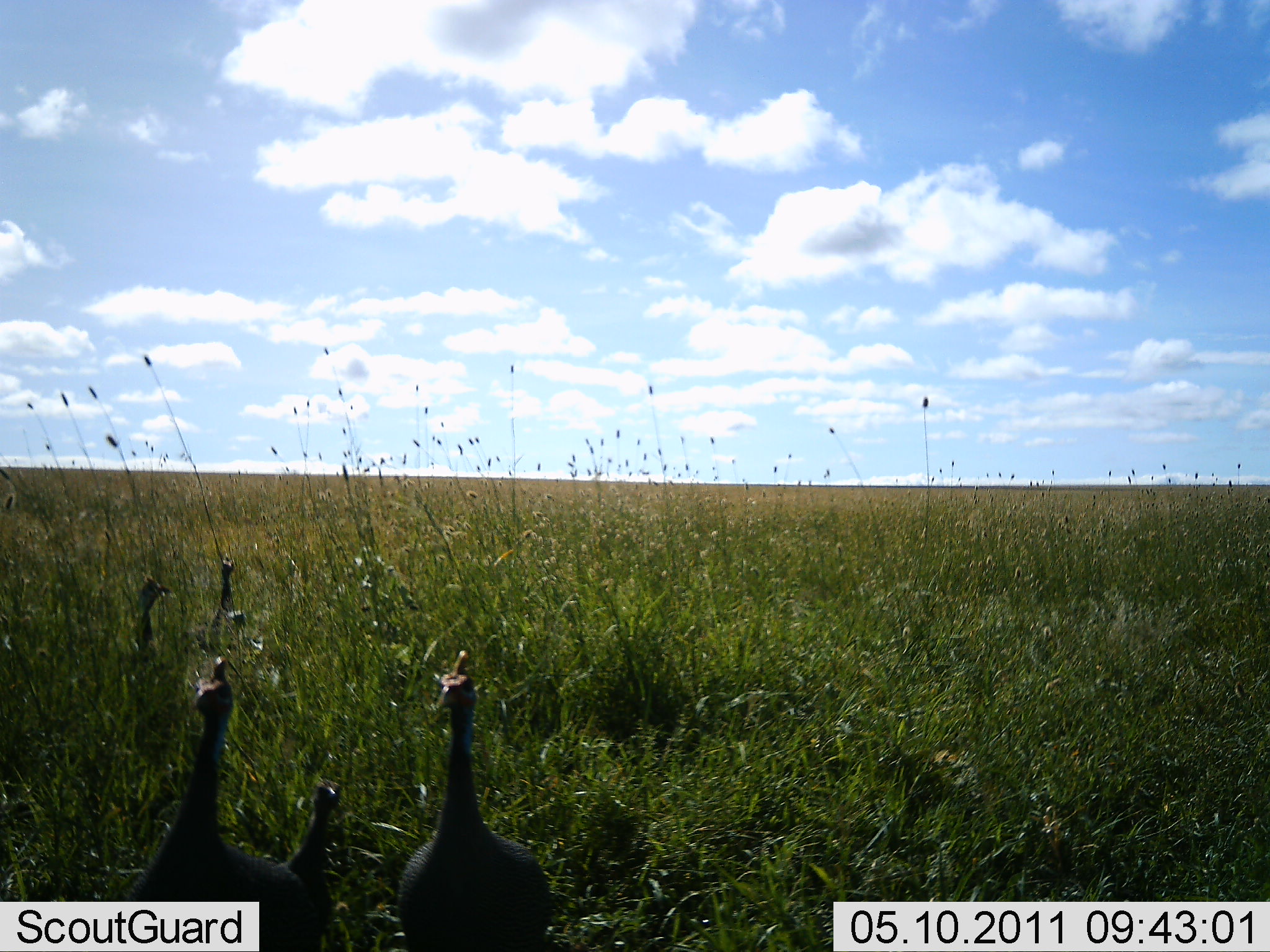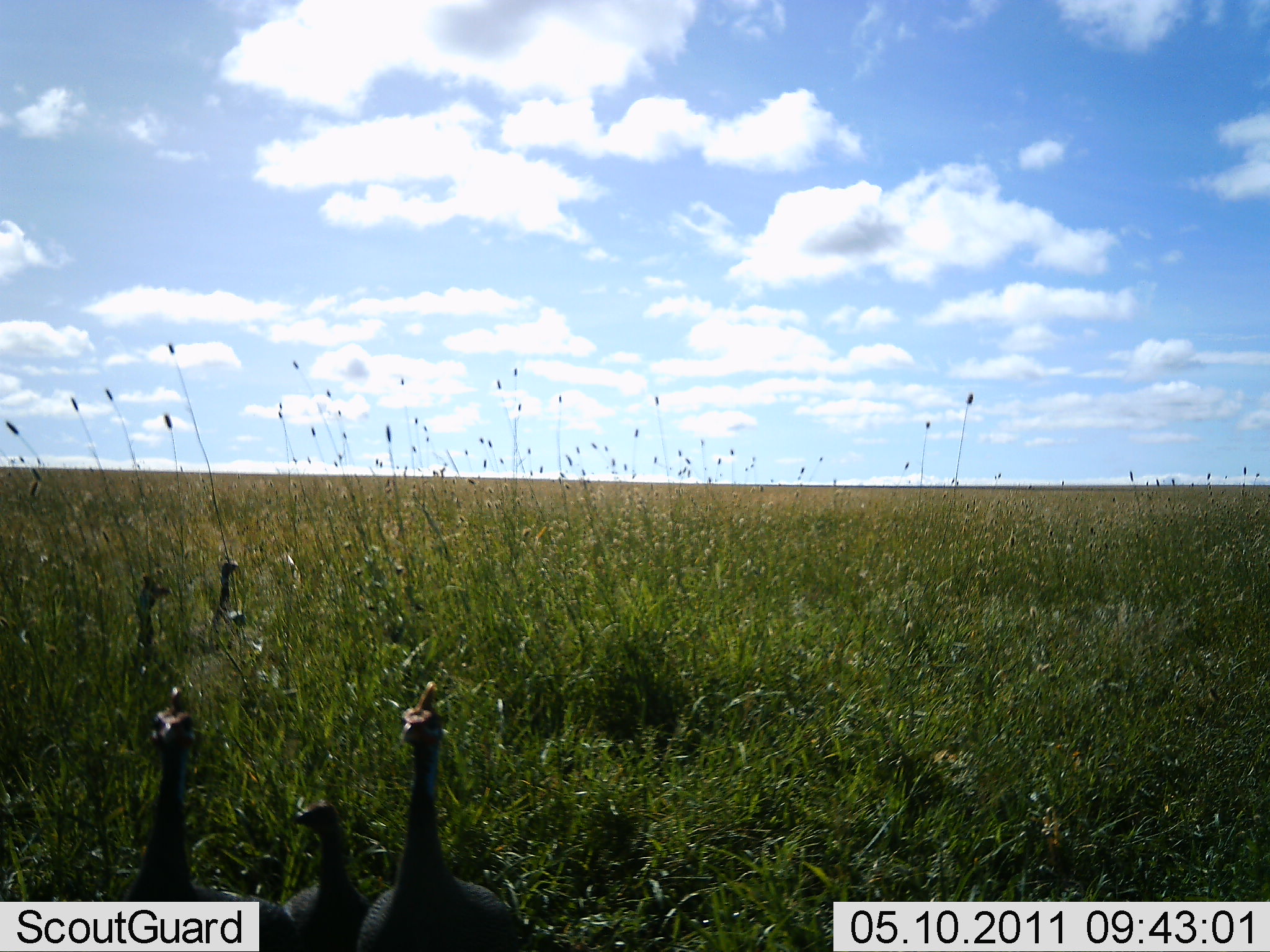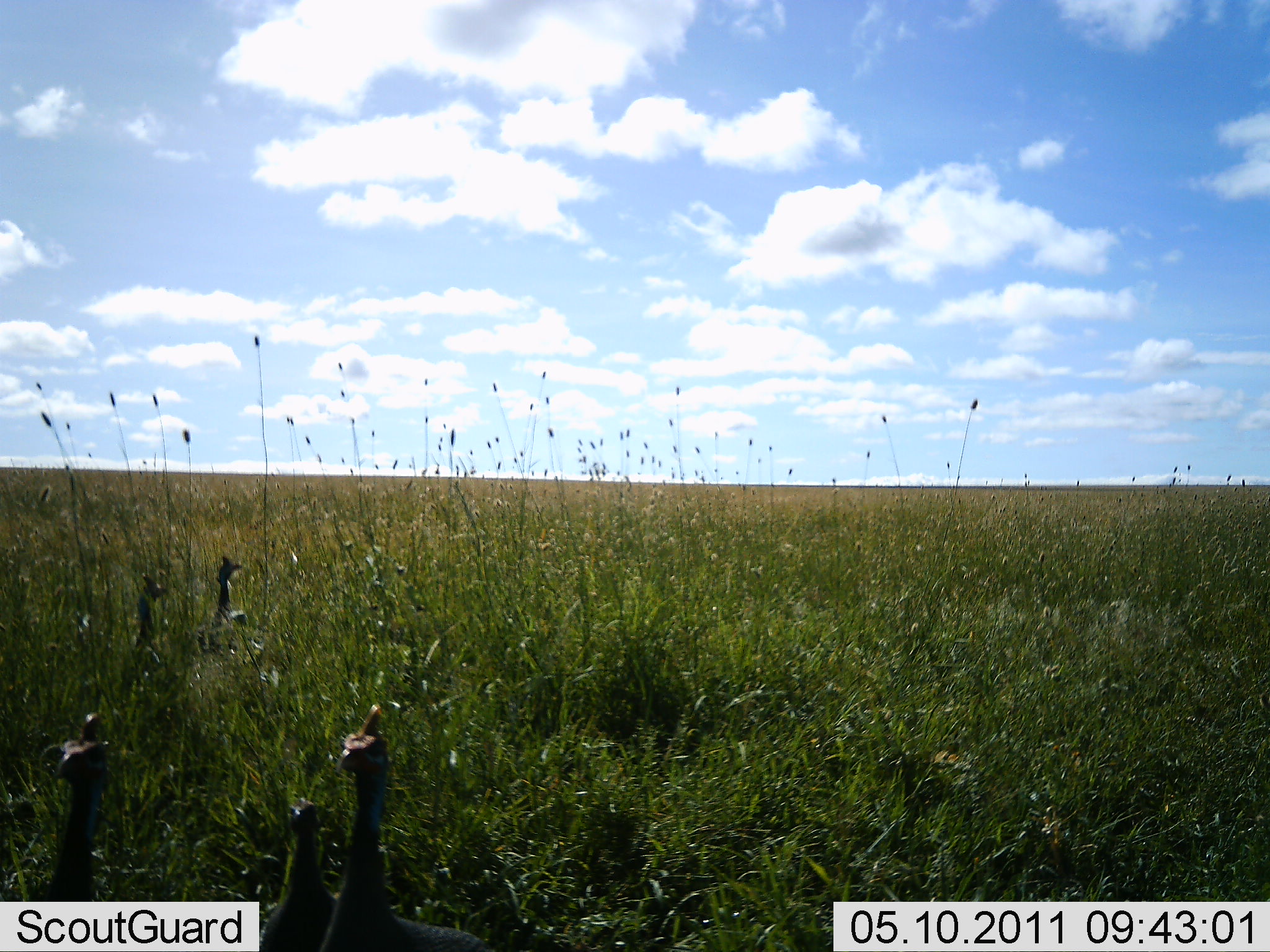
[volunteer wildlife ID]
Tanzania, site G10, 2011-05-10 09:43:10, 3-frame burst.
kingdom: Animalia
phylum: Chordata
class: Aves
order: Galliformes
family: Numididae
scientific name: Numididae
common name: guinea fowl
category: guineafowl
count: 5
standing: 73%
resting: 0%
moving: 64%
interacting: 0%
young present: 45%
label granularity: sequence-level